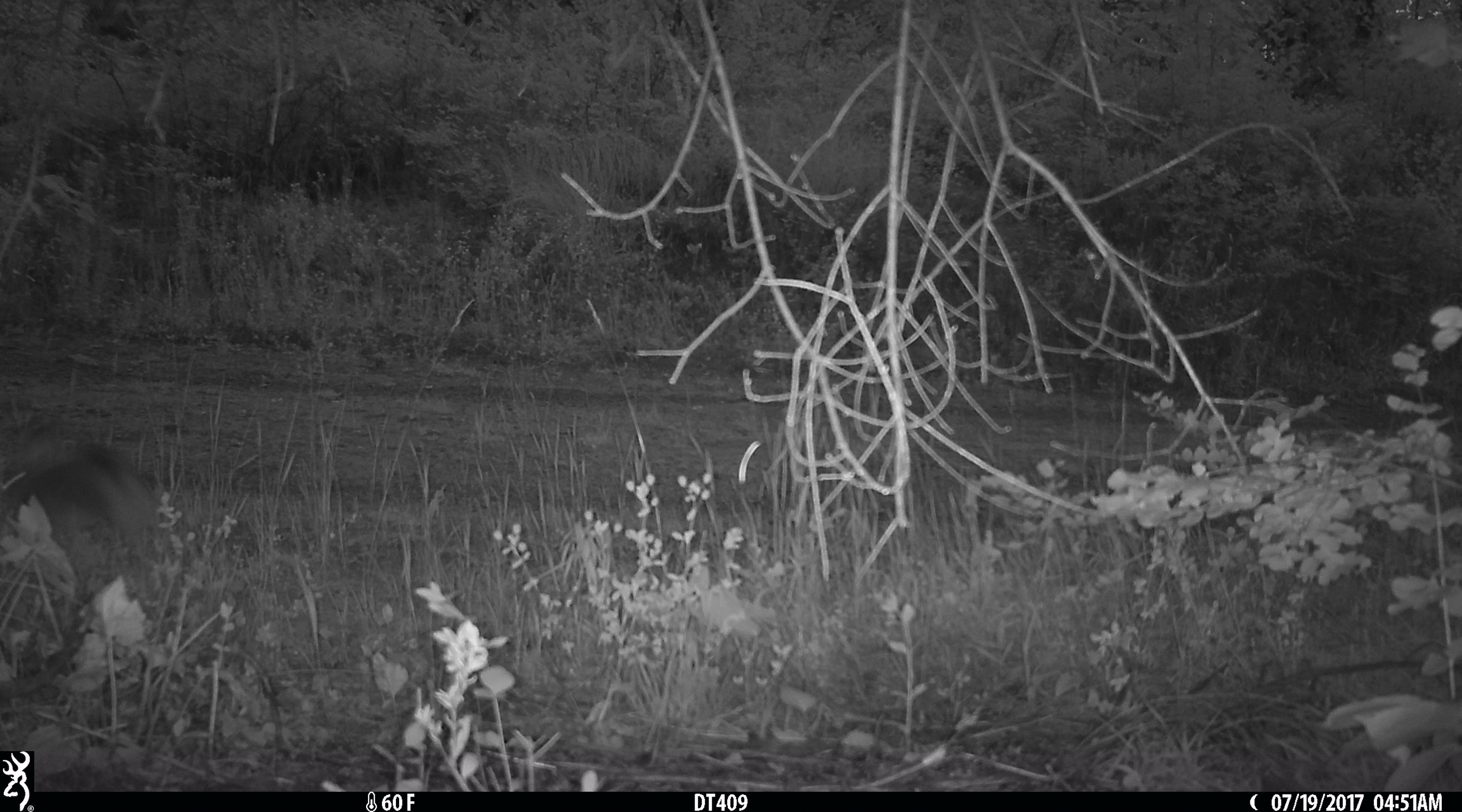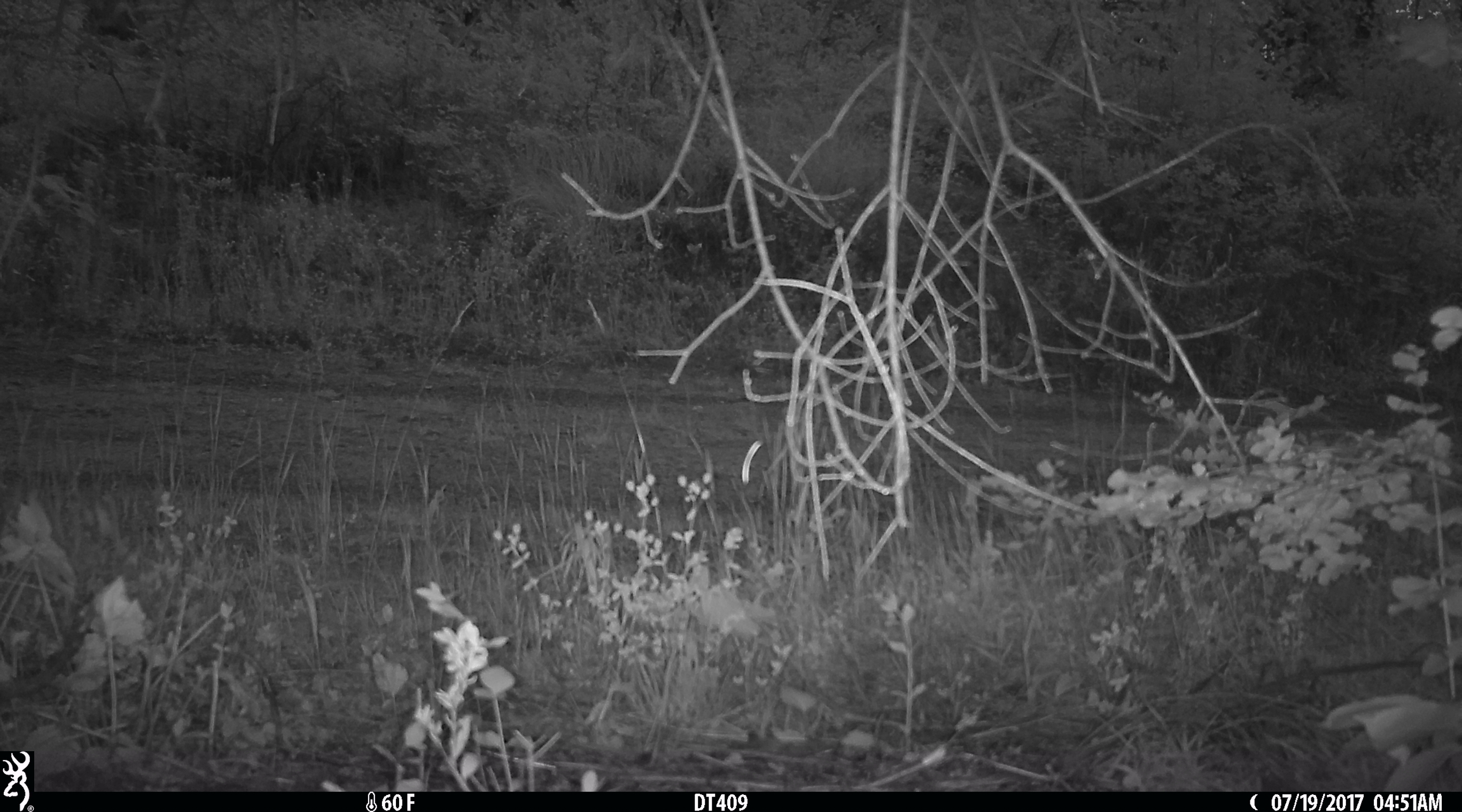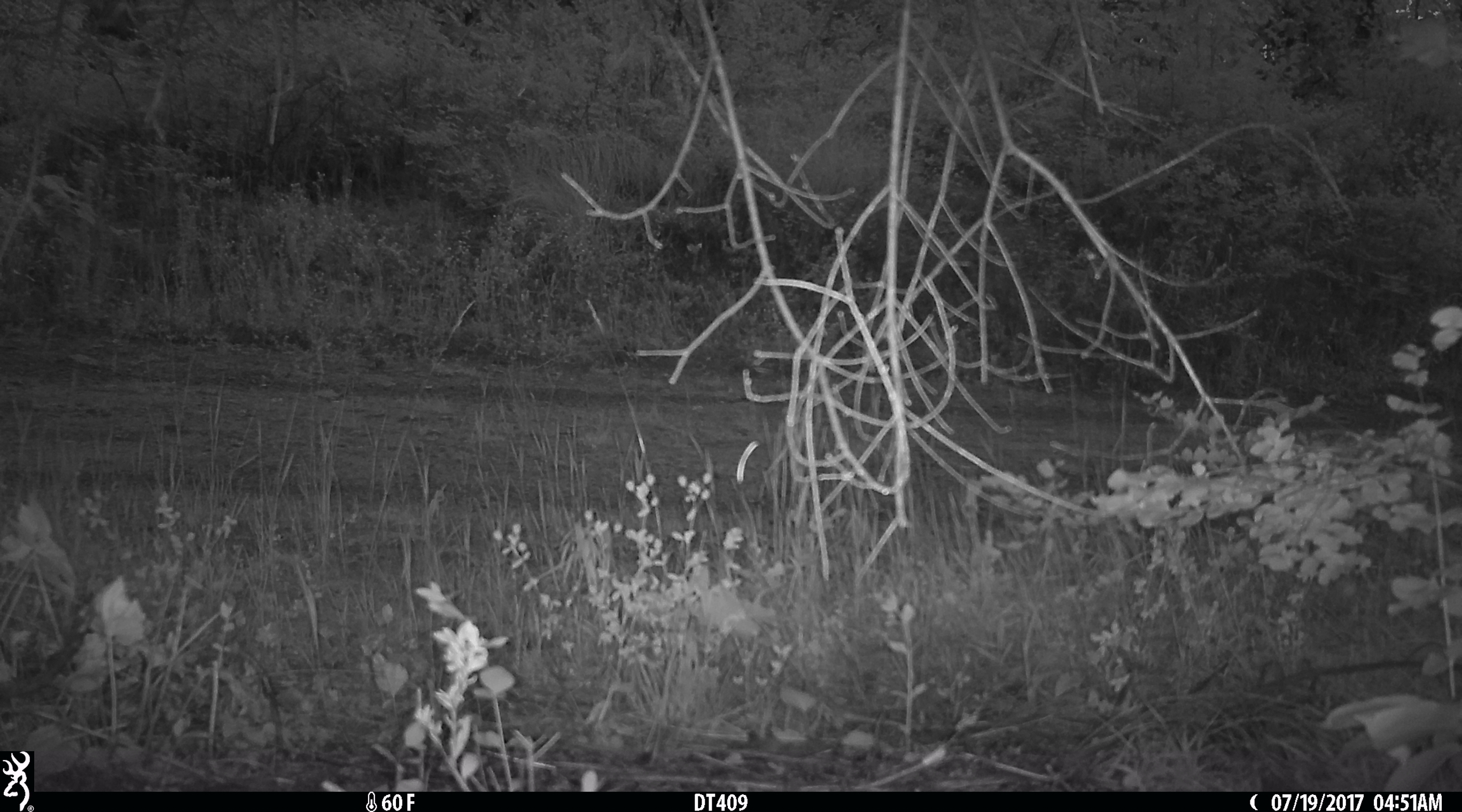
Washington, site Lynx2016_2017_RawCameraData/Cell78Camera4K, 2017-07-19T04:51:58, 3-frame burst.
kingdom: Animalia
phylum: Chordata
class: Mammalia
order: Lagomorpha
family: Leporidae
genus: Lepus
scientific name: Lepus americanus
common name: snowshoe hare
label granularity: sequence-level